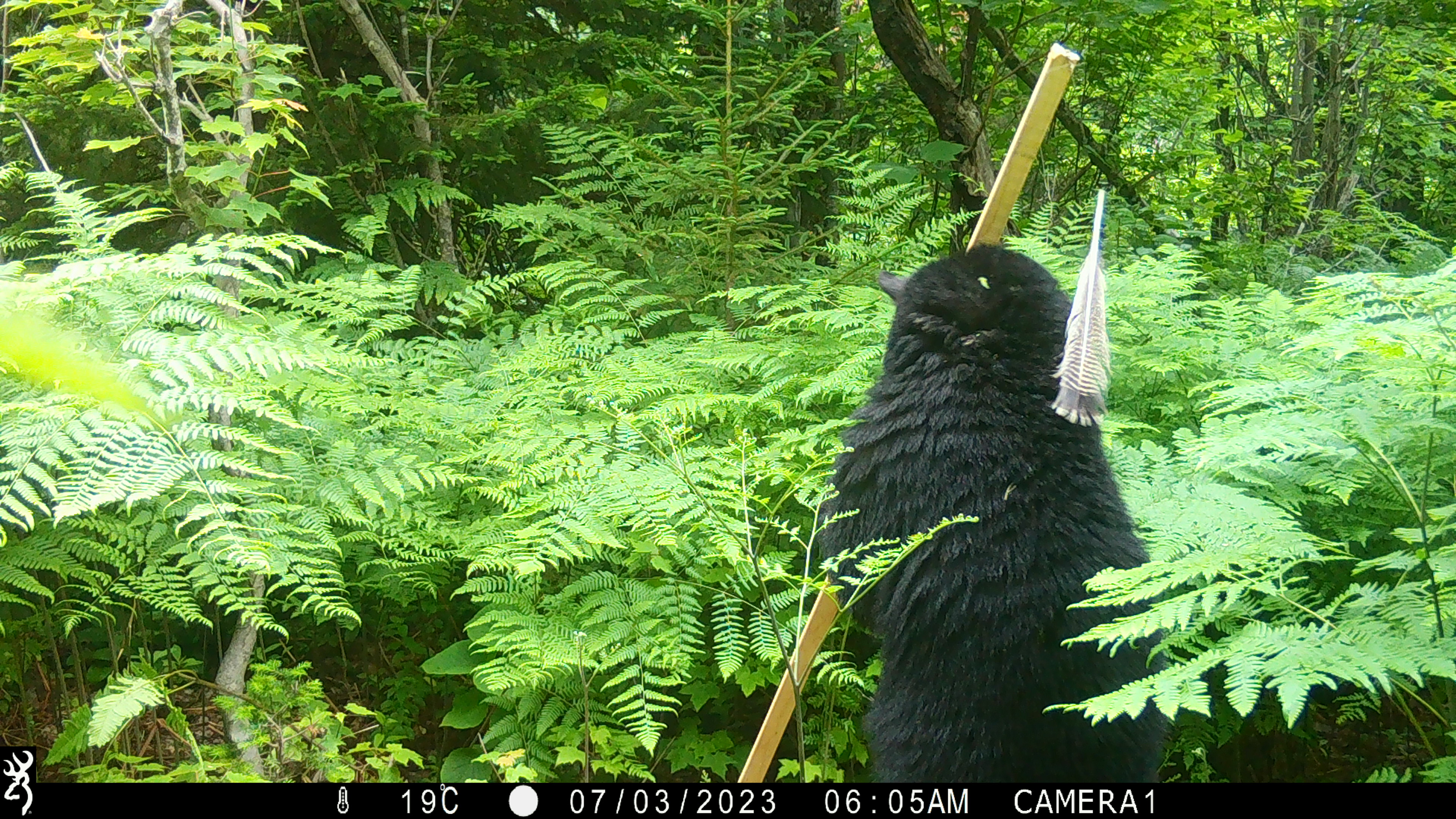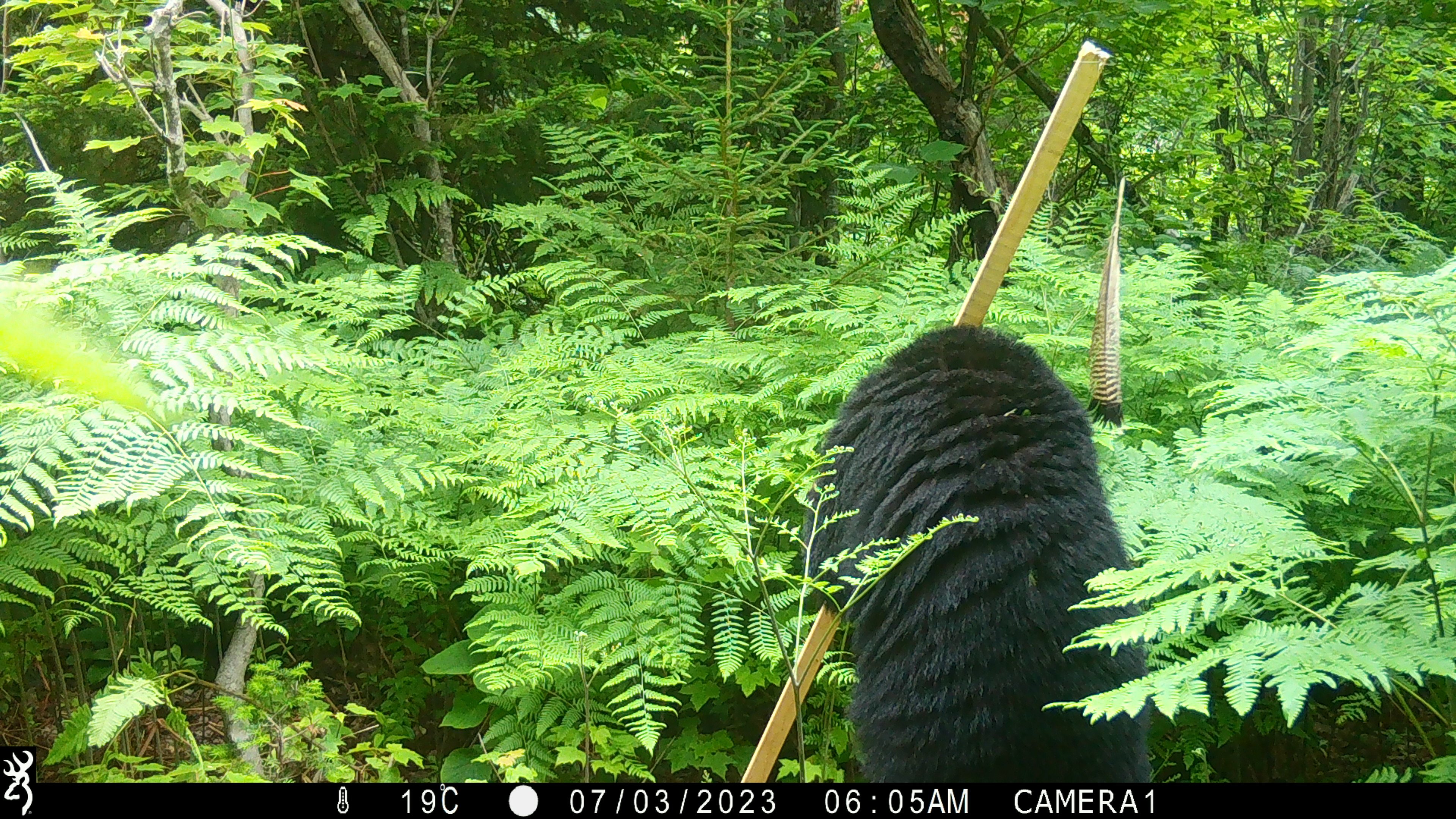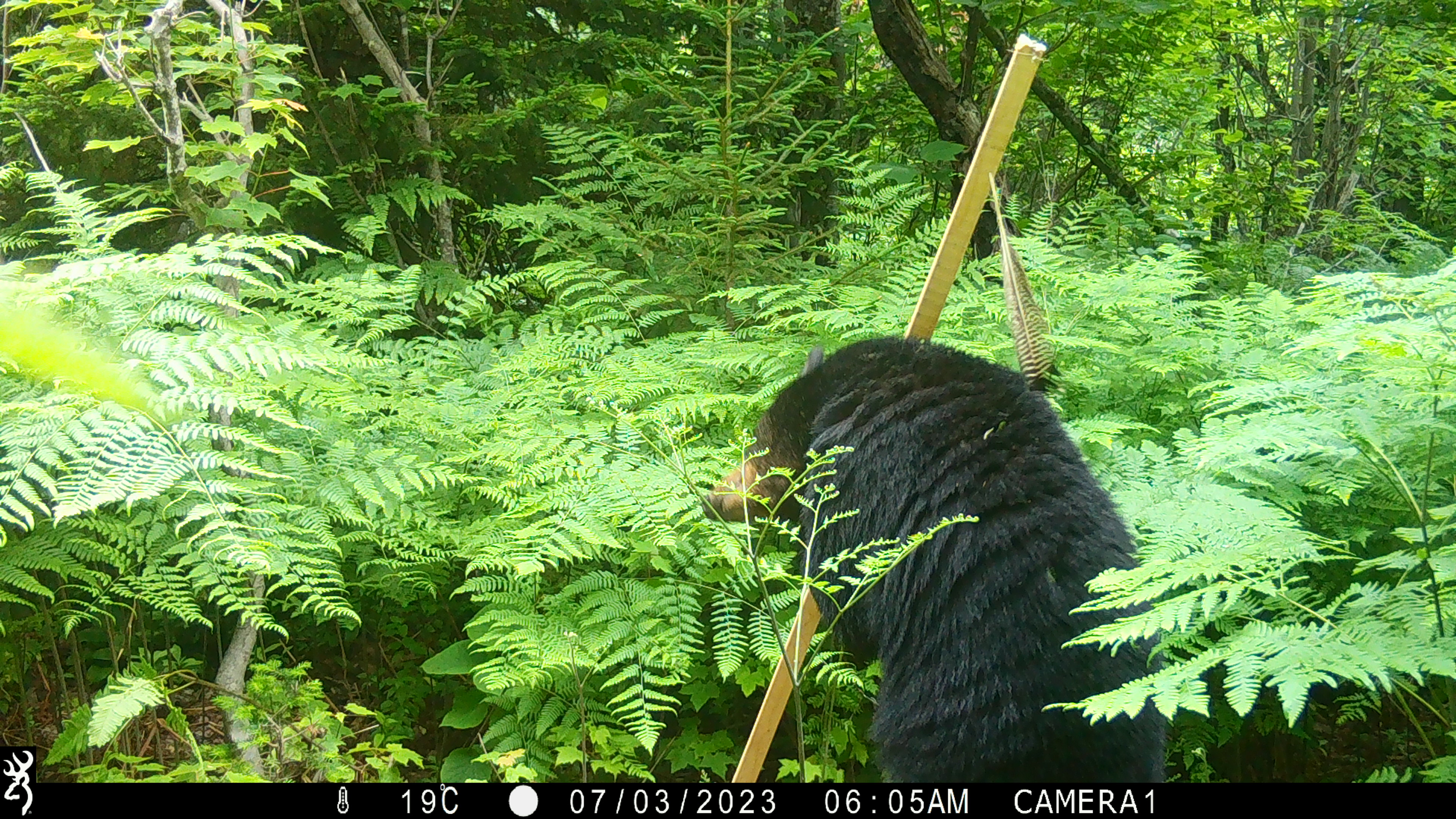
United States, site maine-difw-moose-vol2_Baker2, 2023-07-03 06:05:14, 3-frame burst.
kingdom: Animalia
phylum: Chordata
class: Mammalia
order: Carnivora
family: Ursidae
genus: Ursus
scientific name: Ursus americanus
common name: black bear